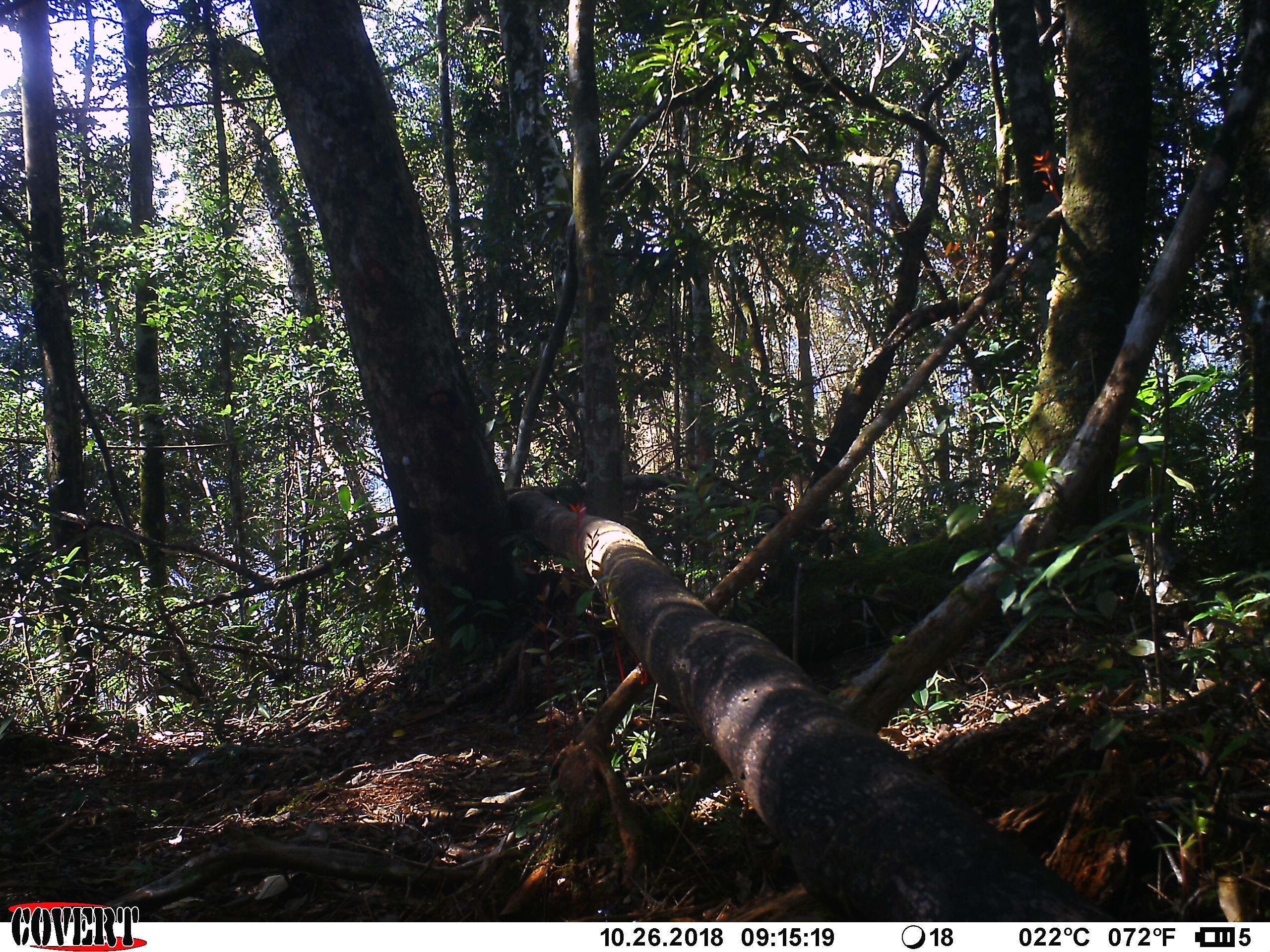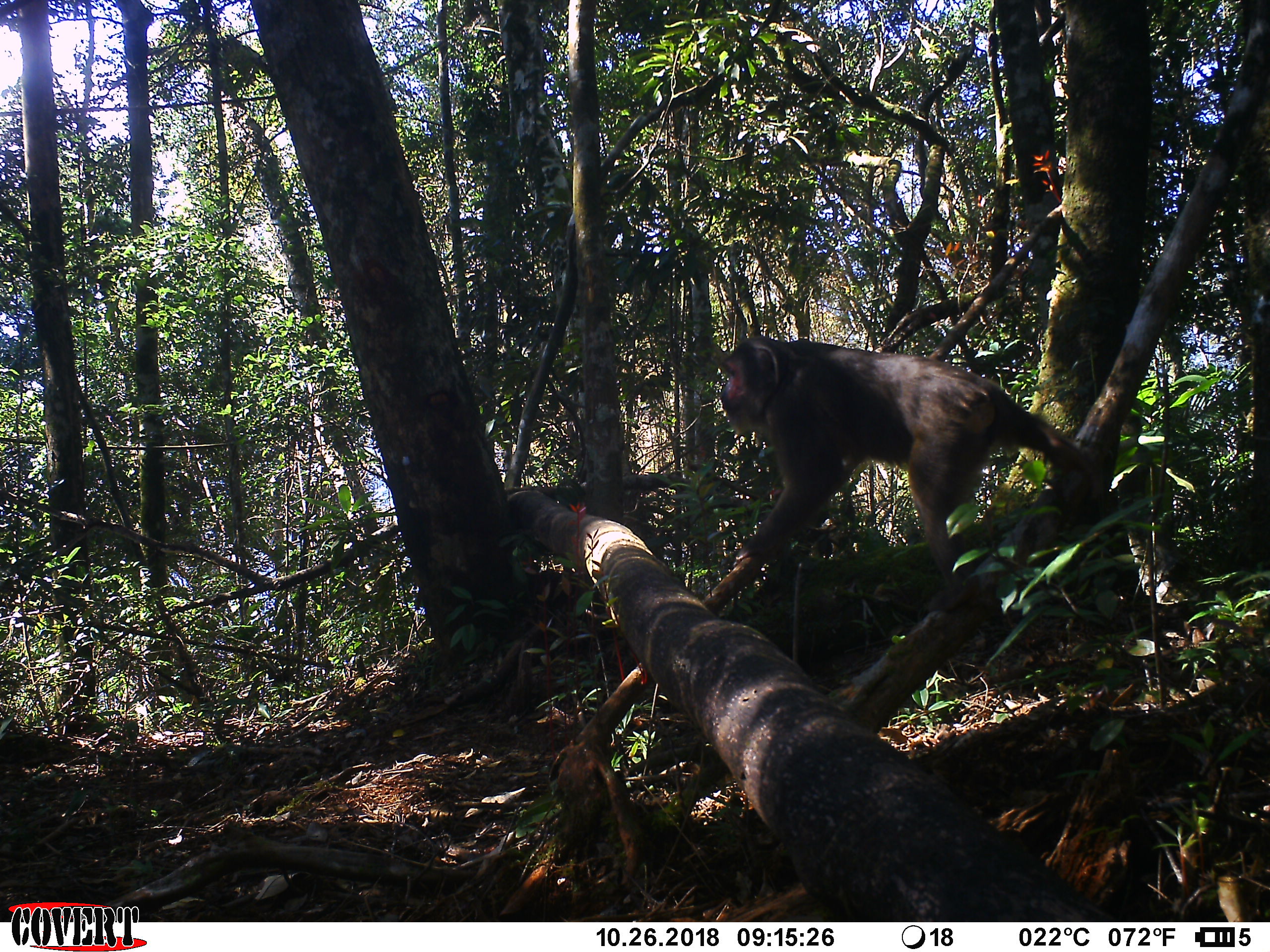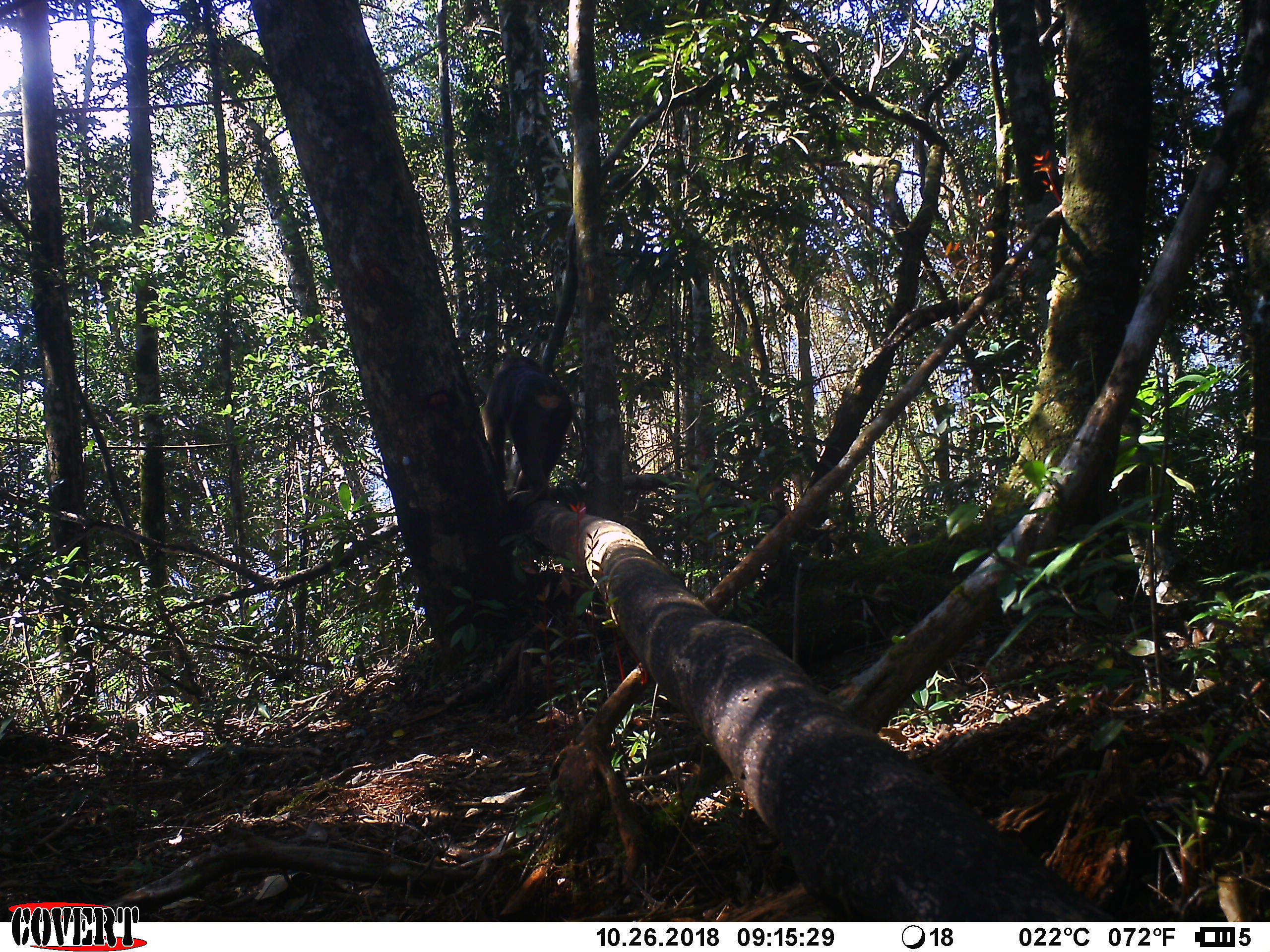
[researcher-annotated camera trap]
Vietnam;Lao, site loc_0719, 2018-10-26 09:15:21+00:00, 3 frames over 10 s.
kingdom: Animalia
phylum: Chordata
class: Mammalia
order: Primates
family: Cercopithecidae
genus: Macaca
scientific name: Macaca arctoides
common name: stump-tailed macaque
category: stump tailed macaque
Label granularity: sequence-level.